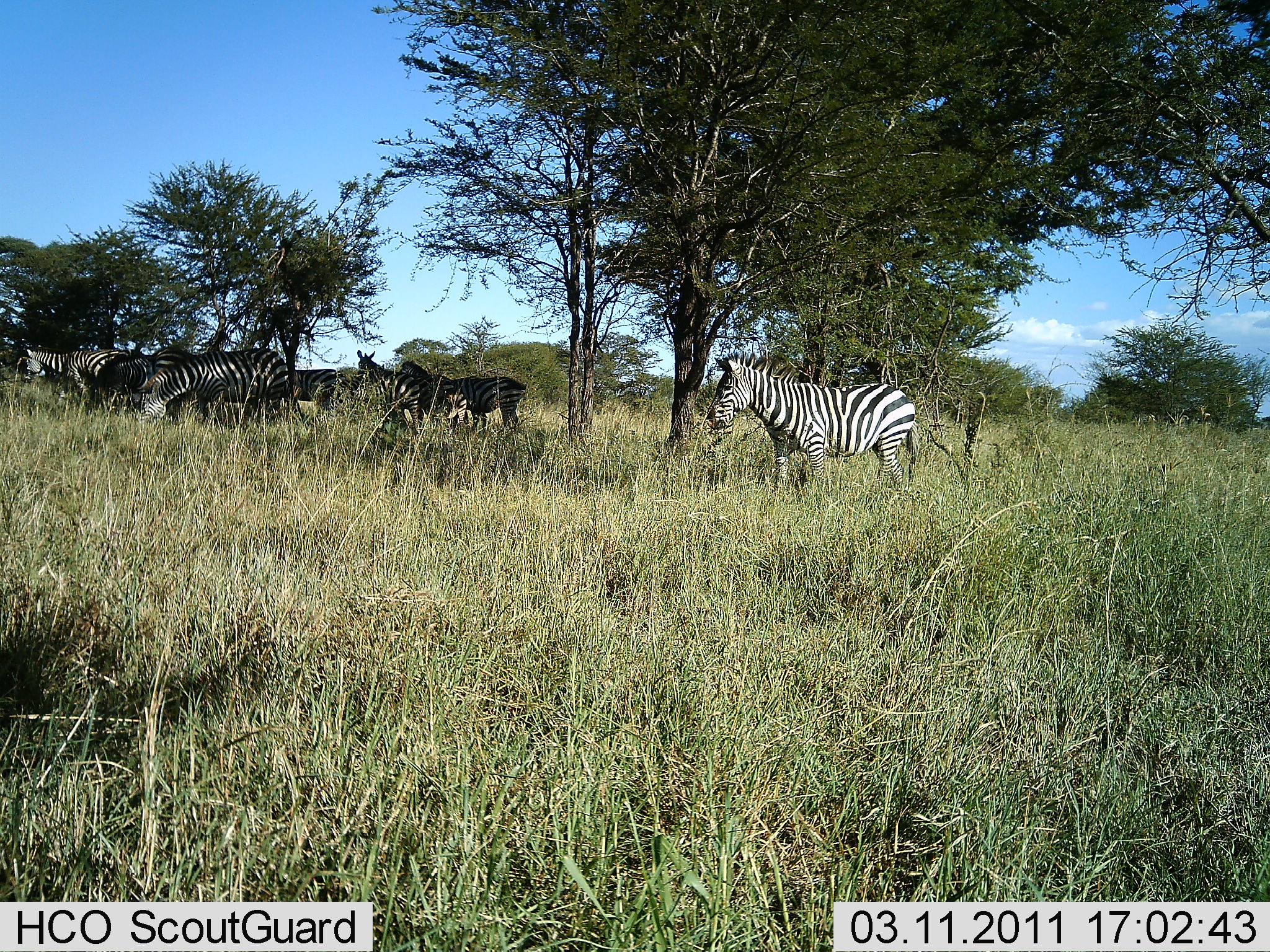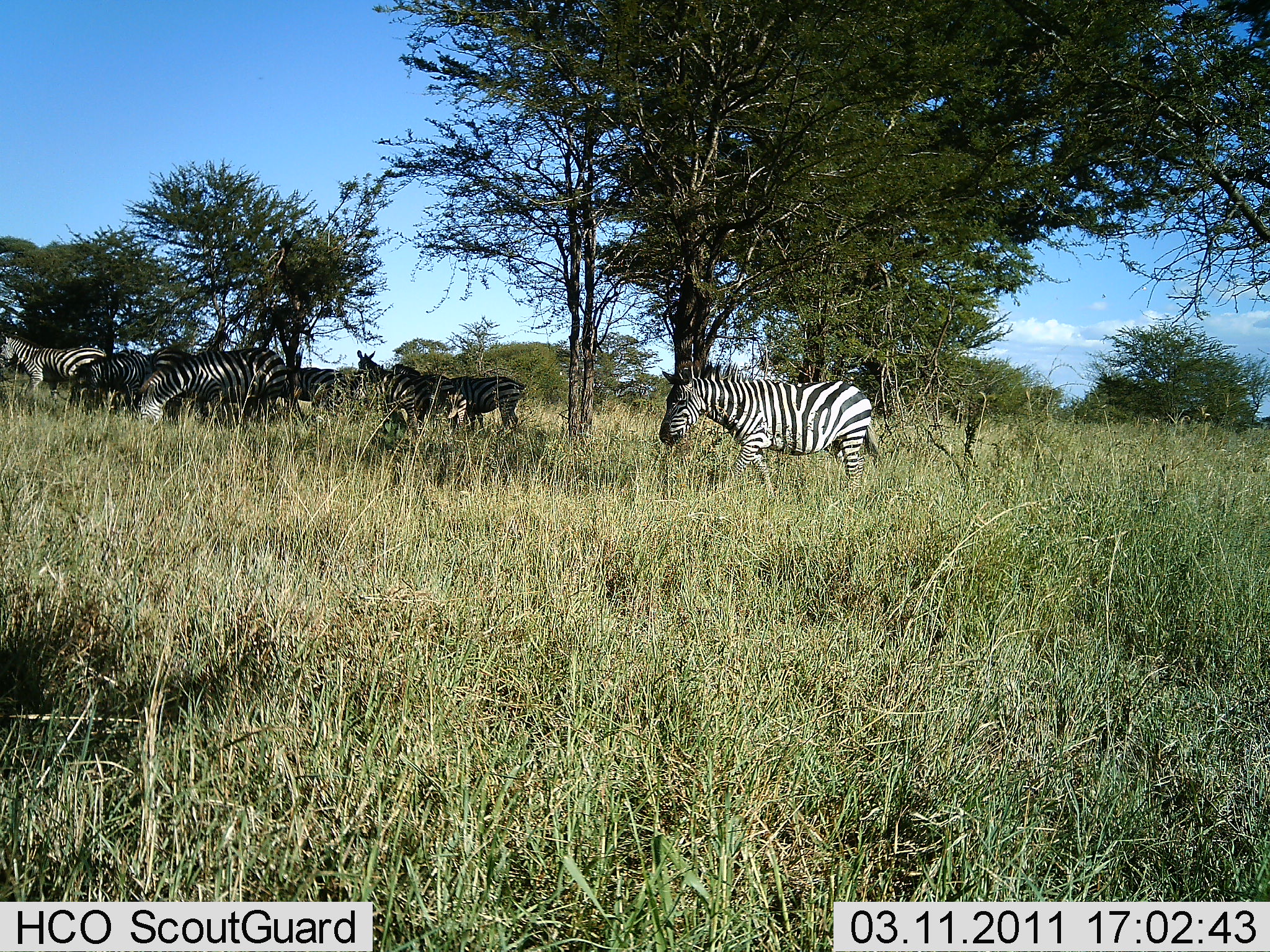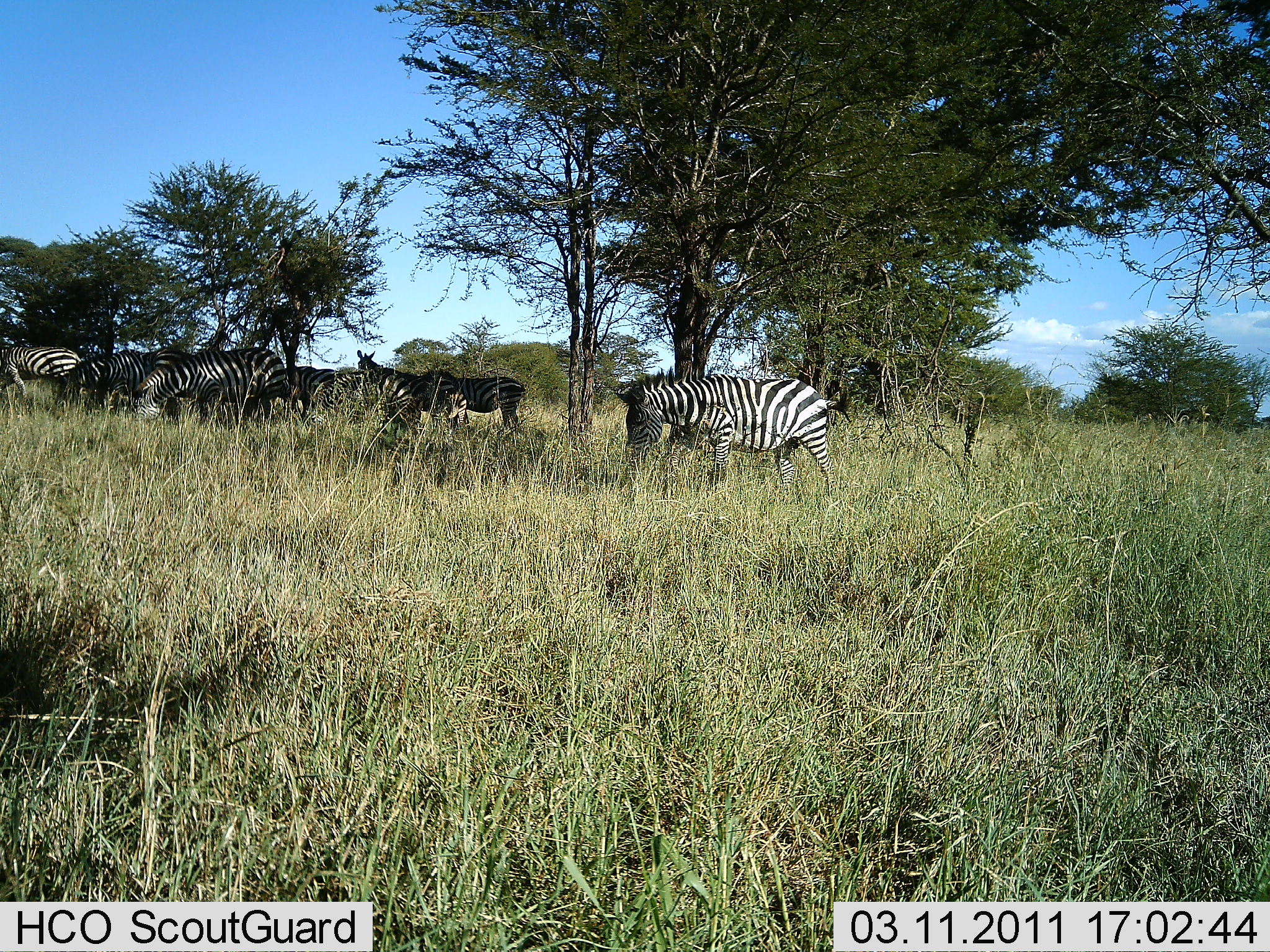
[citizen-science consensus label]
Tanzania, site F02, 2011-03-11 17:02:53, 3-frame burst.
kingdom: Animalia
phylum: Chordata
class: Mammalia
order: Perissodactyla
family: Equidae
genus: Equus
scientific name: Equus quagga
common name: plains zebra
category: zebra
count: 8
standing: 70%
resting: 0%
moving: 50%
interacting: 0%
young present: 0%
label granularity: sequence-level